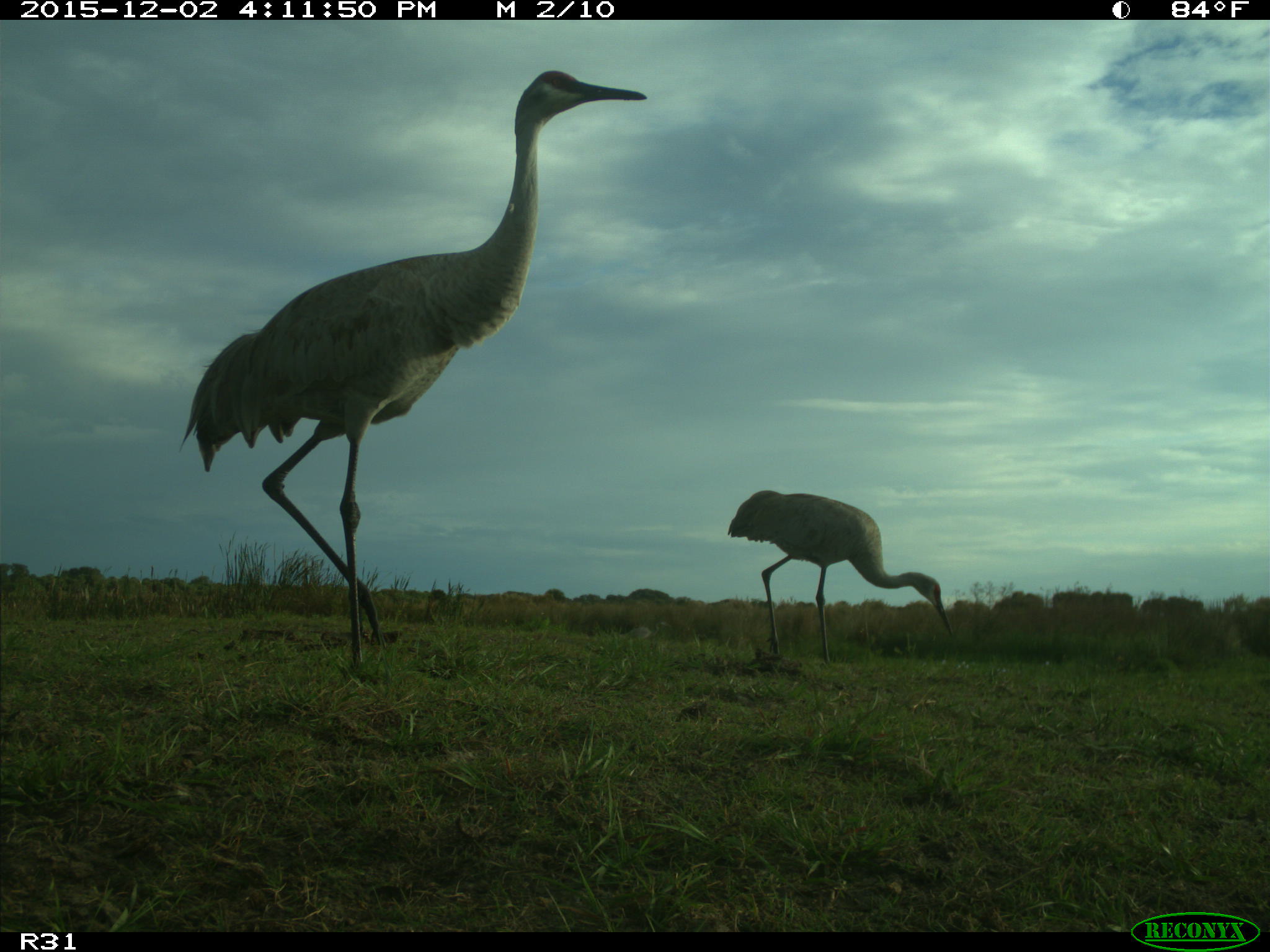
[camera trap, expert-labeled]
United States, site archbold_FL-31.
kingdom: Animalia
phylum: Chordata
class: Aves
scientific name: Aves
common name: birds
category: unidentified bird